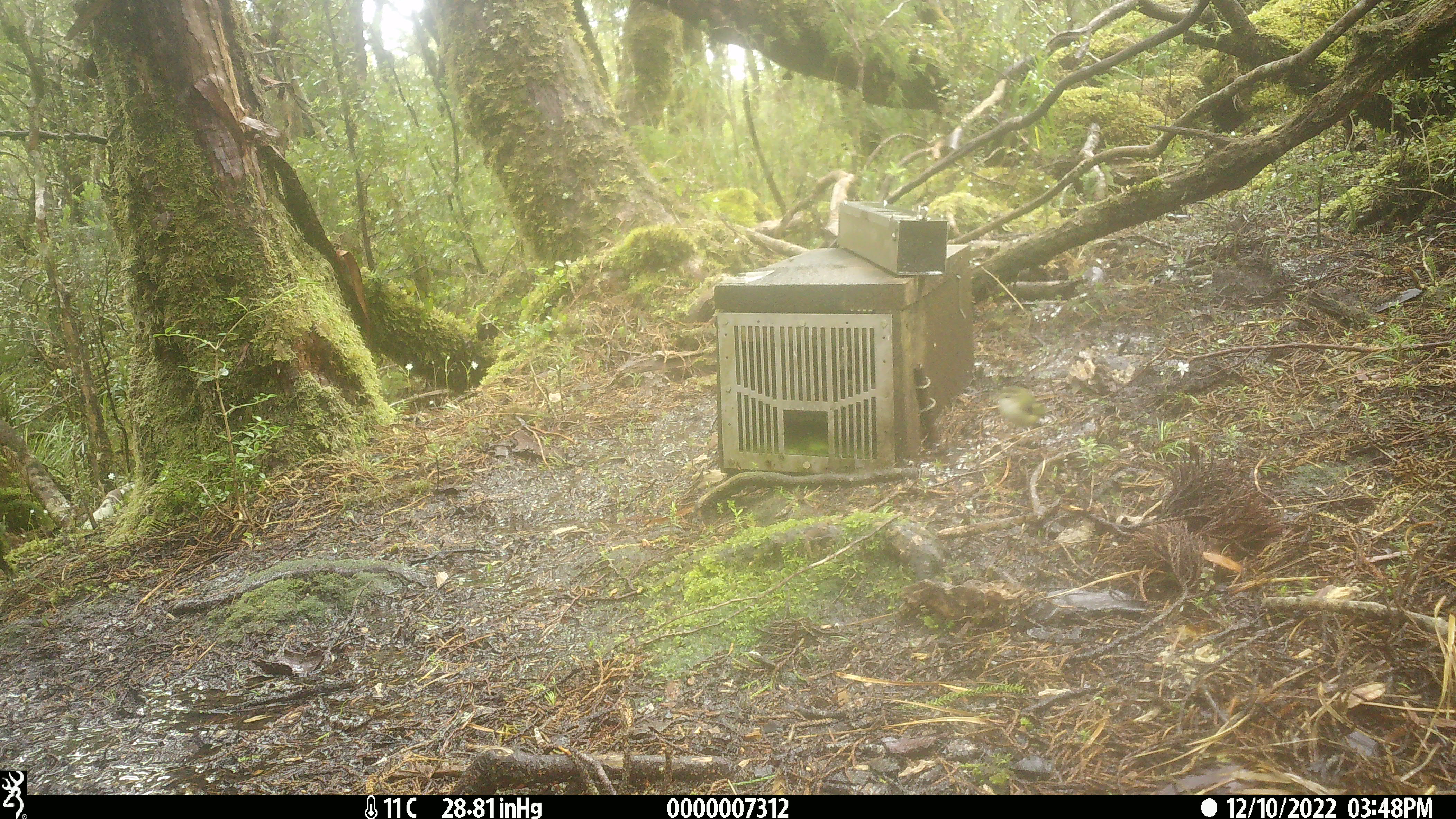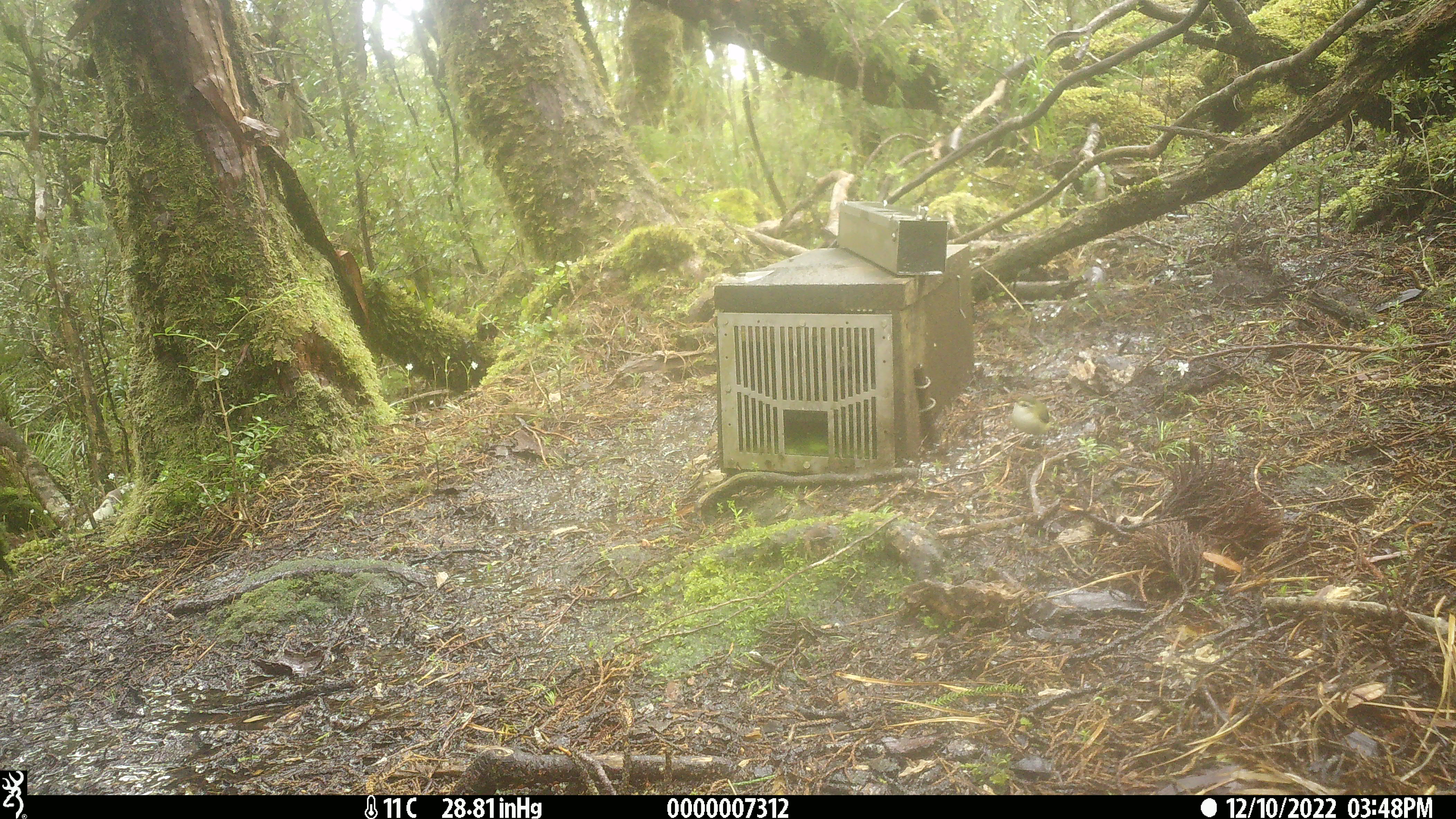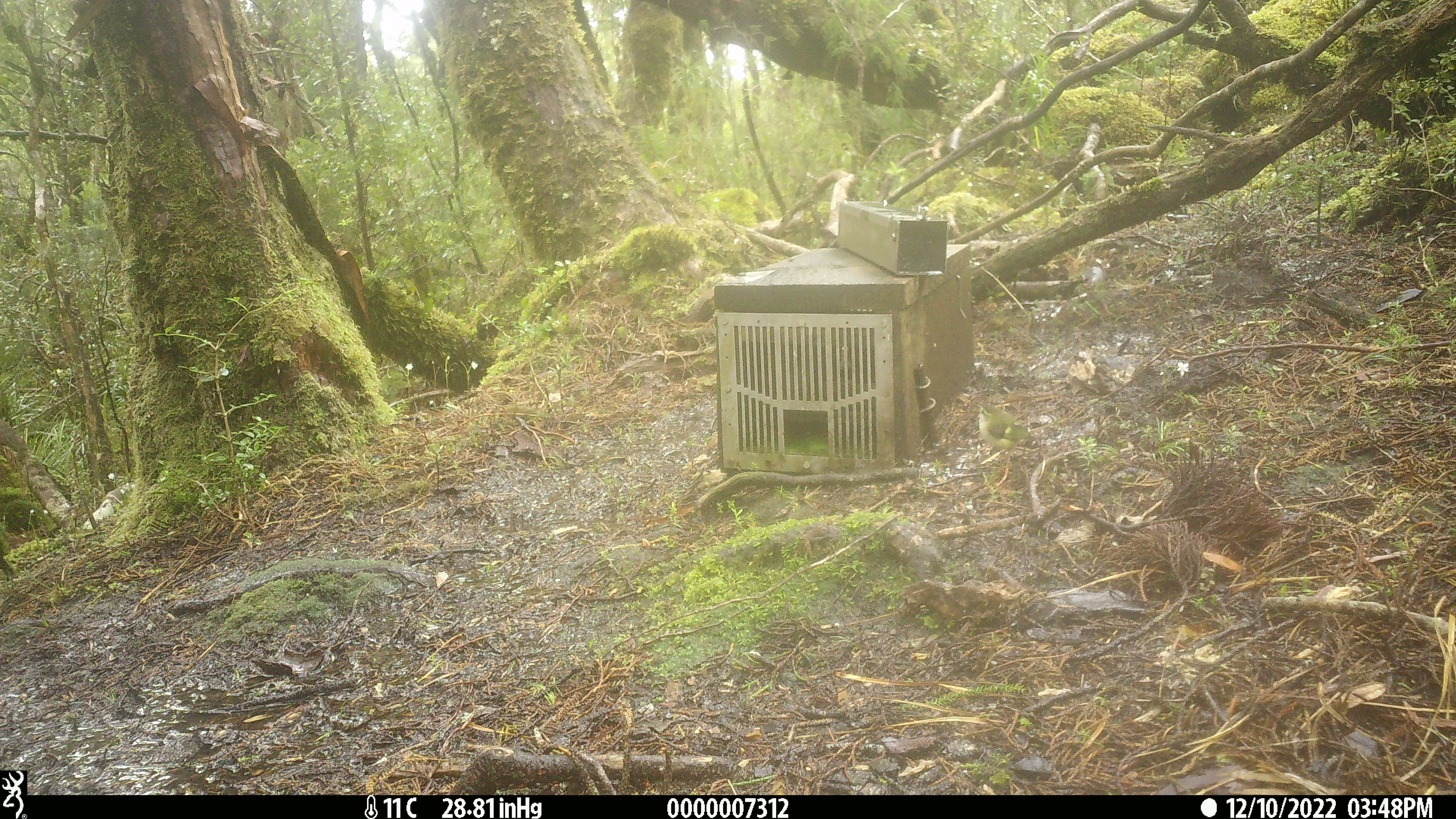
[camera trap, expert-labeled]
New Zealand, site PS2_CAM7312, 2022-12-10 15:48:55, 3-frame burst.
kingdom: Animalia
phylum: Chordata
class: Aves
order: Passeriformes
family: Acanthisittidae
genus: Acanthisitta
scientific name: Acanthisitta chloris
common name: rifleman